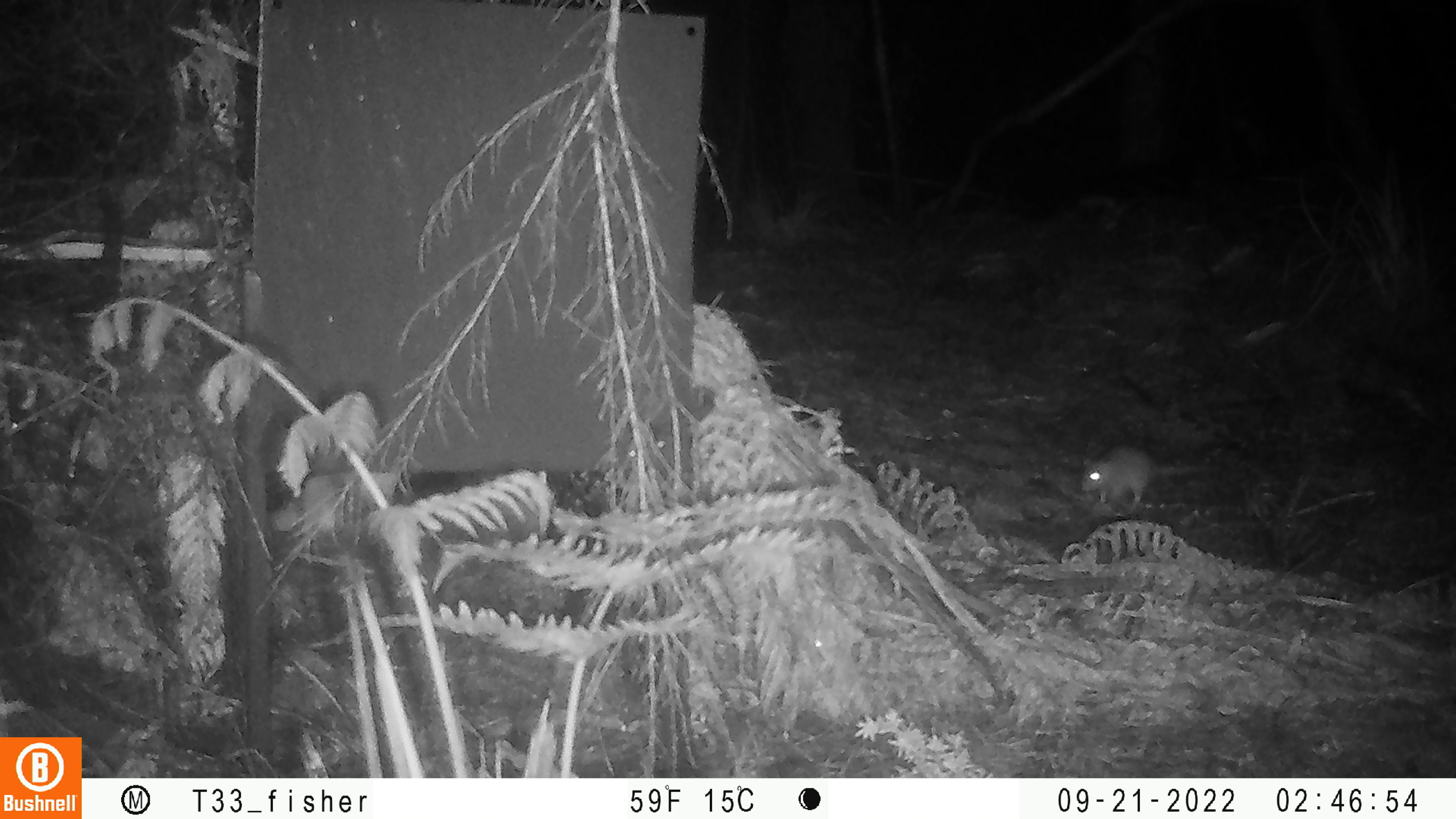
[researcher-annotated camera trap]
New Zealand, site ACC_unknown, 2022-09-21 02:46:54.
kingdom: Animalia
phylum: Chordata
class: Mammalia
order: Rodentia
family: Muridae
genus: Rattus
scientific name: Rattus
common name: rat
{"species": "rat (Rattus)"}